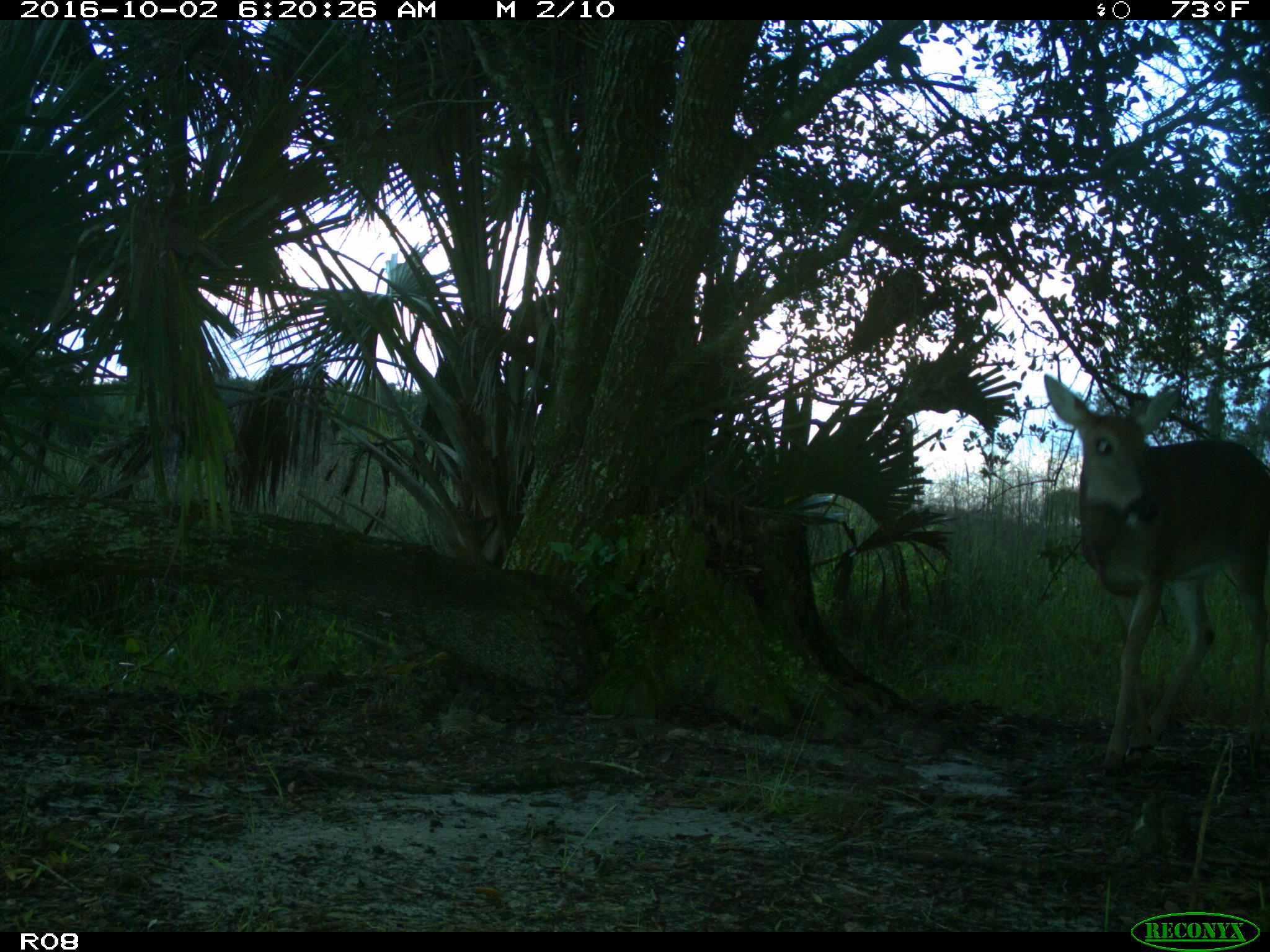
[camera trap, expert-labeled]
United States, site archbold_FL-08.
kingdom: Animalia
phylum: Chordata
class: Mammalia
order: Artiodactyla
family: Cervidae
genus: Odocoileus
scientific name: Odocoileus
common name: deer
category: unidentified deer